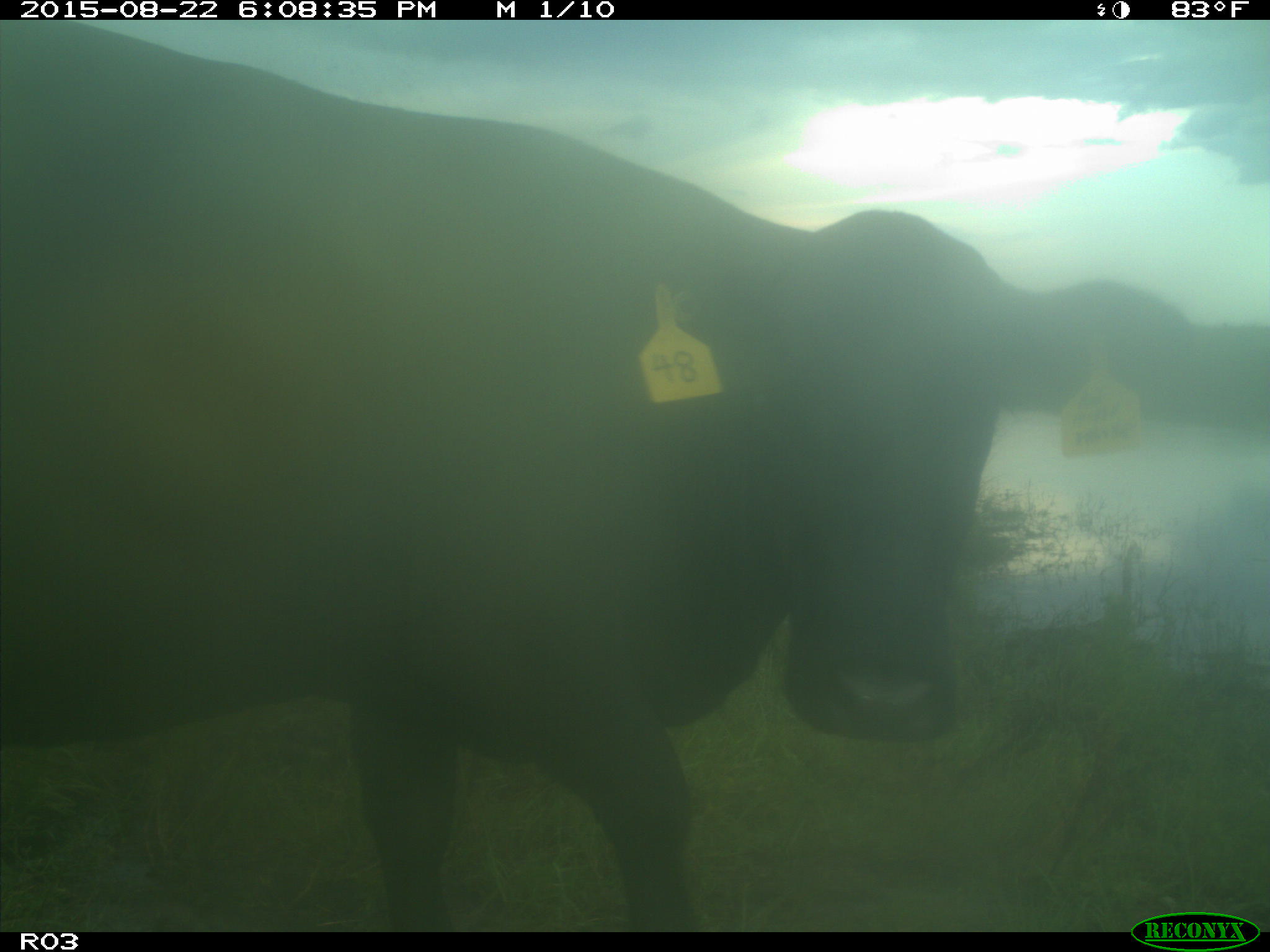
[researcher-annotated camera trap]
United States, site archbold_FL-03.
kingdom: Animalia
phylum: Chordata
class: Mammalia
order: Artiodactyla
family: Bovidae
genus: Bos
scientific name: Bos taurus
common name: domestic cow